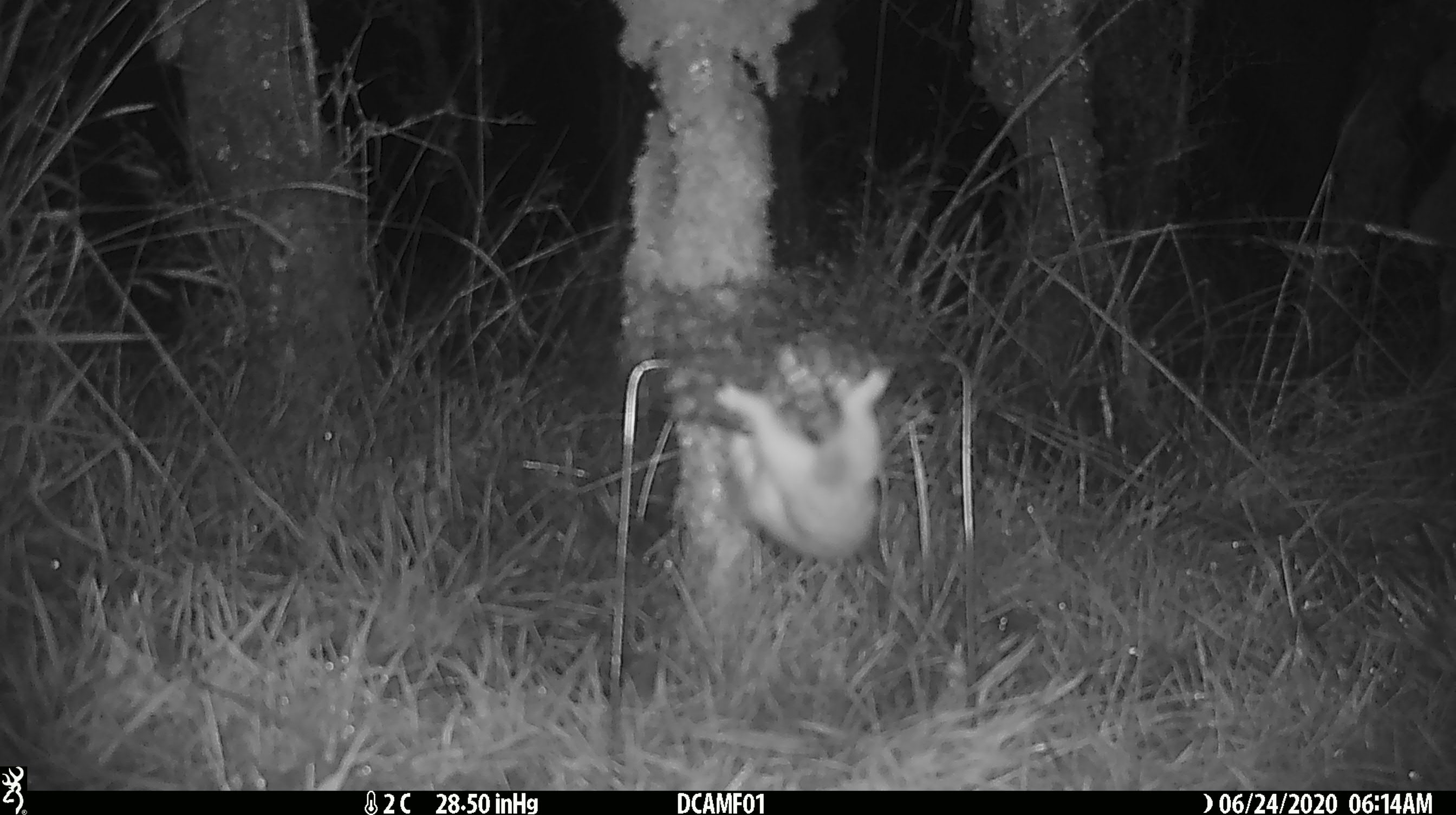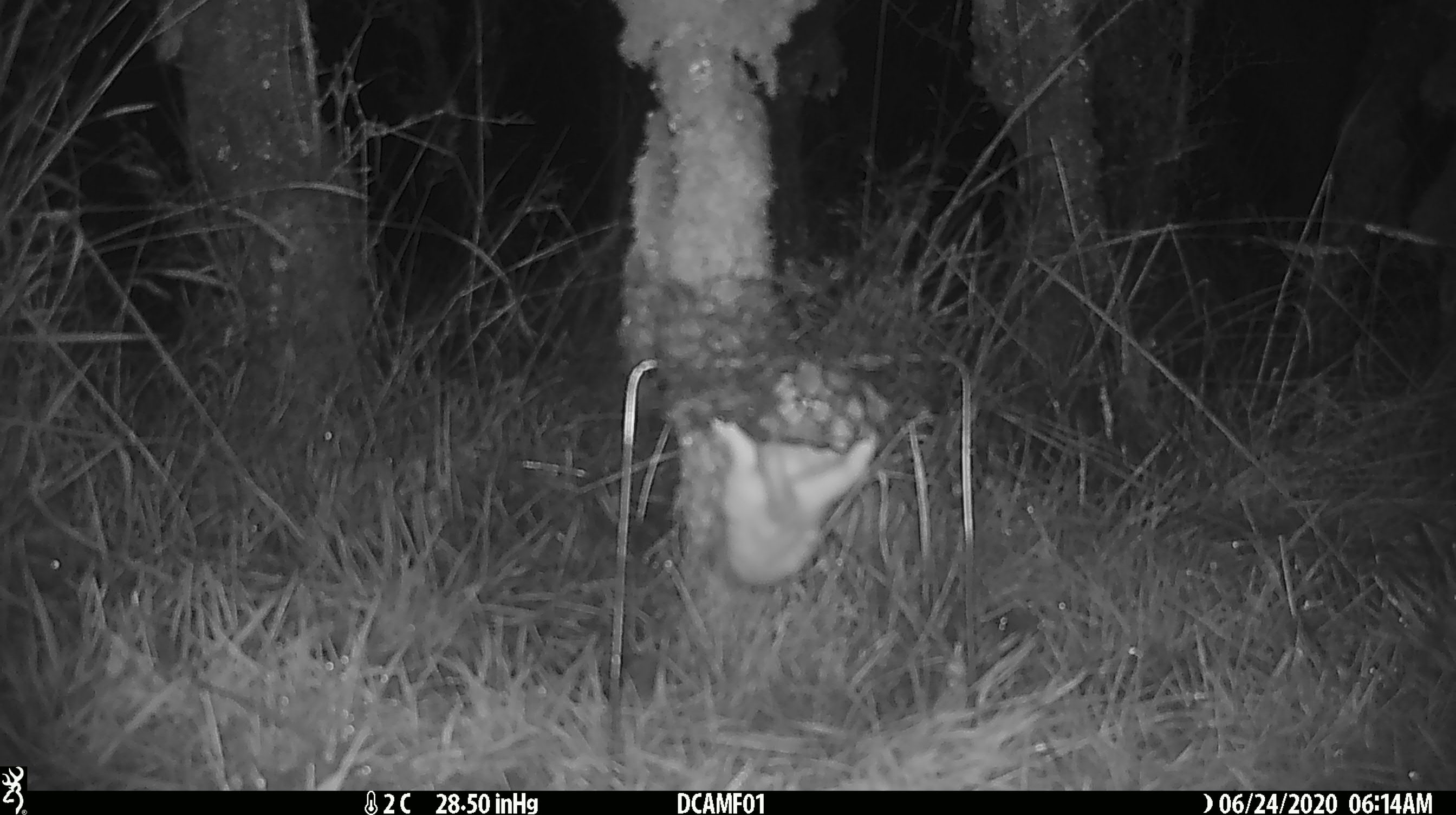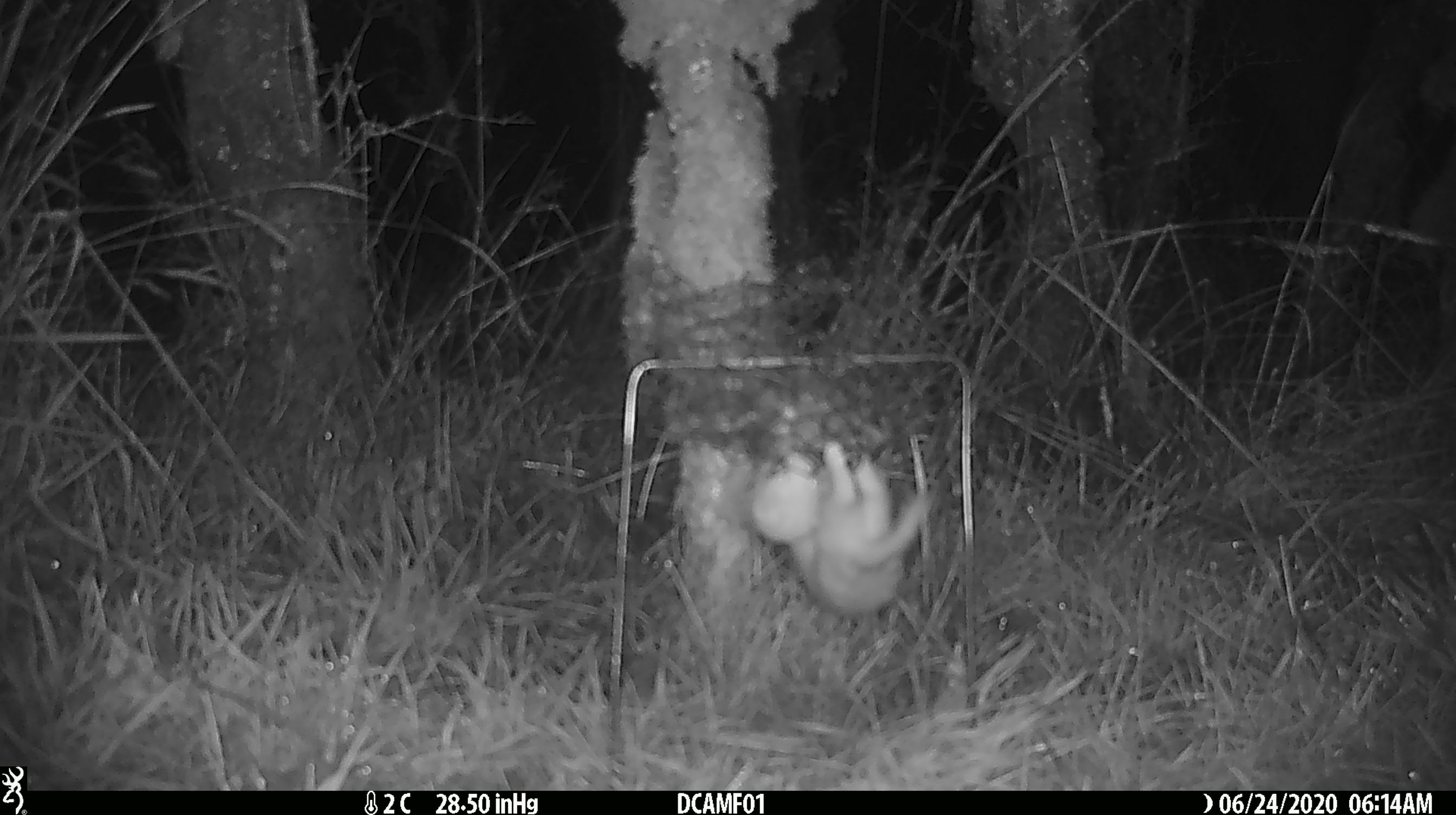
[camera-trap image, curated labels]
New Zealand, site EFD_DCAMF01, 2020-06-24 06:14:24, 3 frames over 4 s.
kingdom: Animalia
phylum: Chordata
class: Mammalia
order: Carnivora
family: Mustelidae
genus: Mustela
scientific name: Mustela nivalis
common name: least weasel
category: weasel